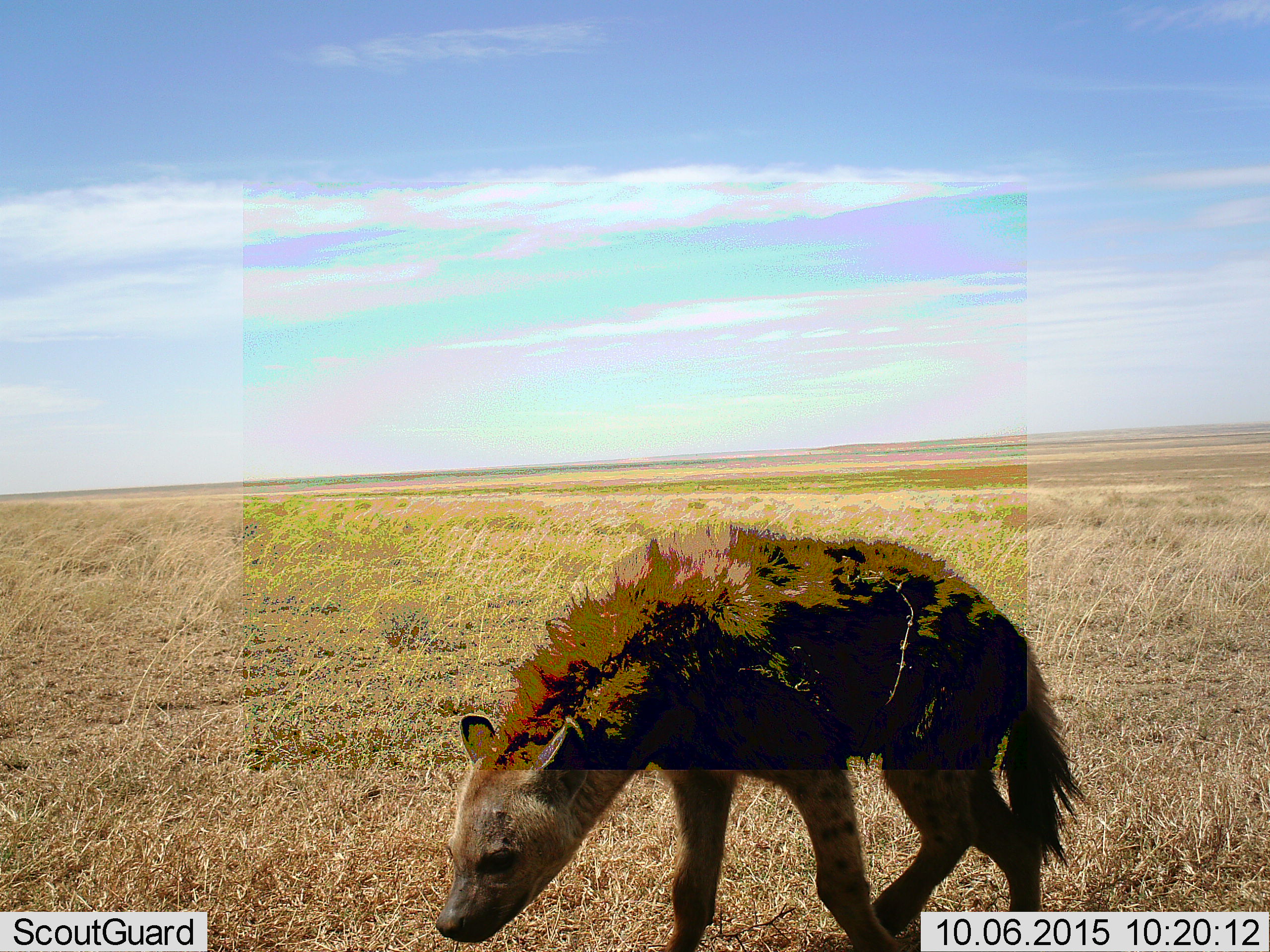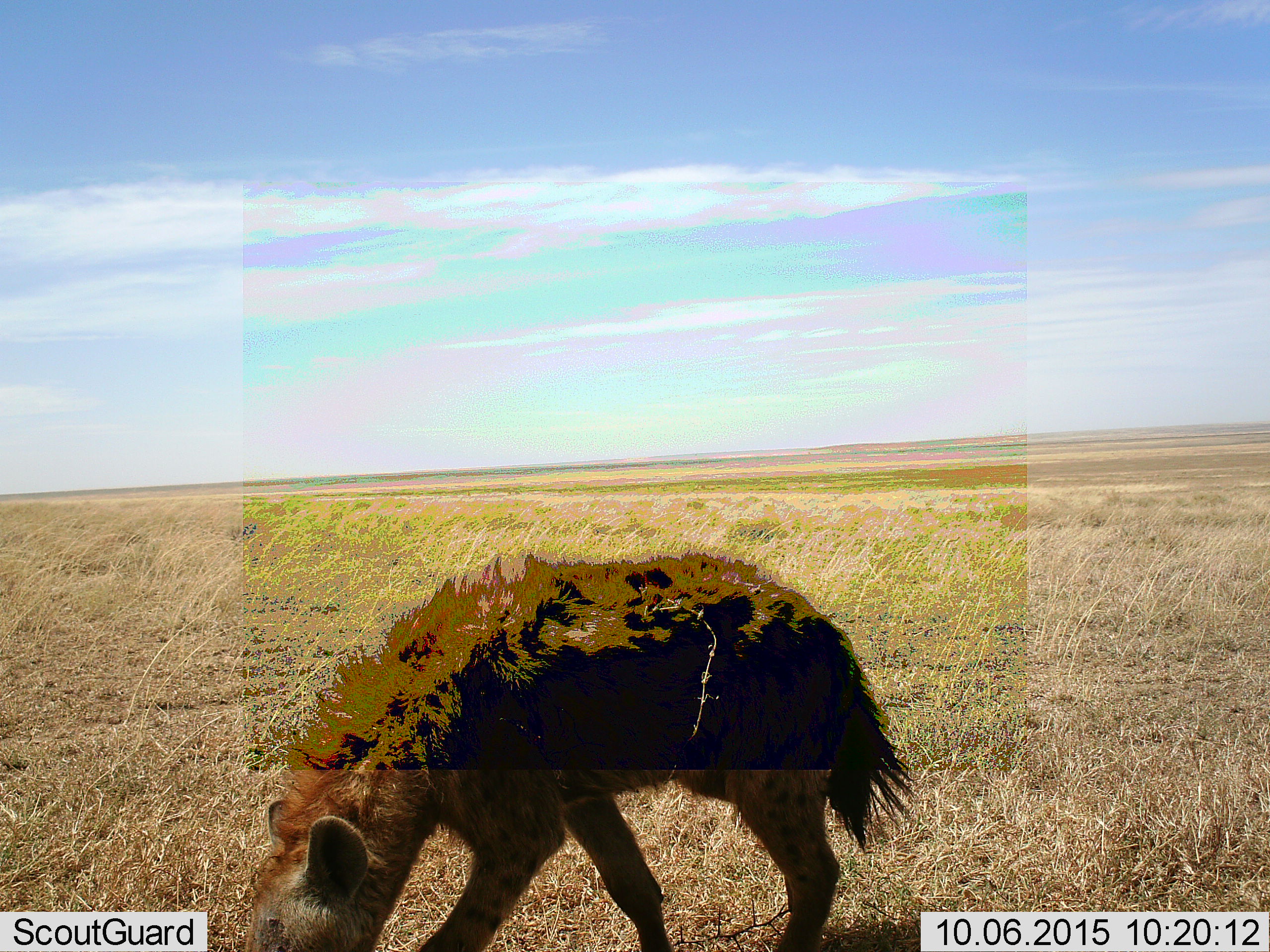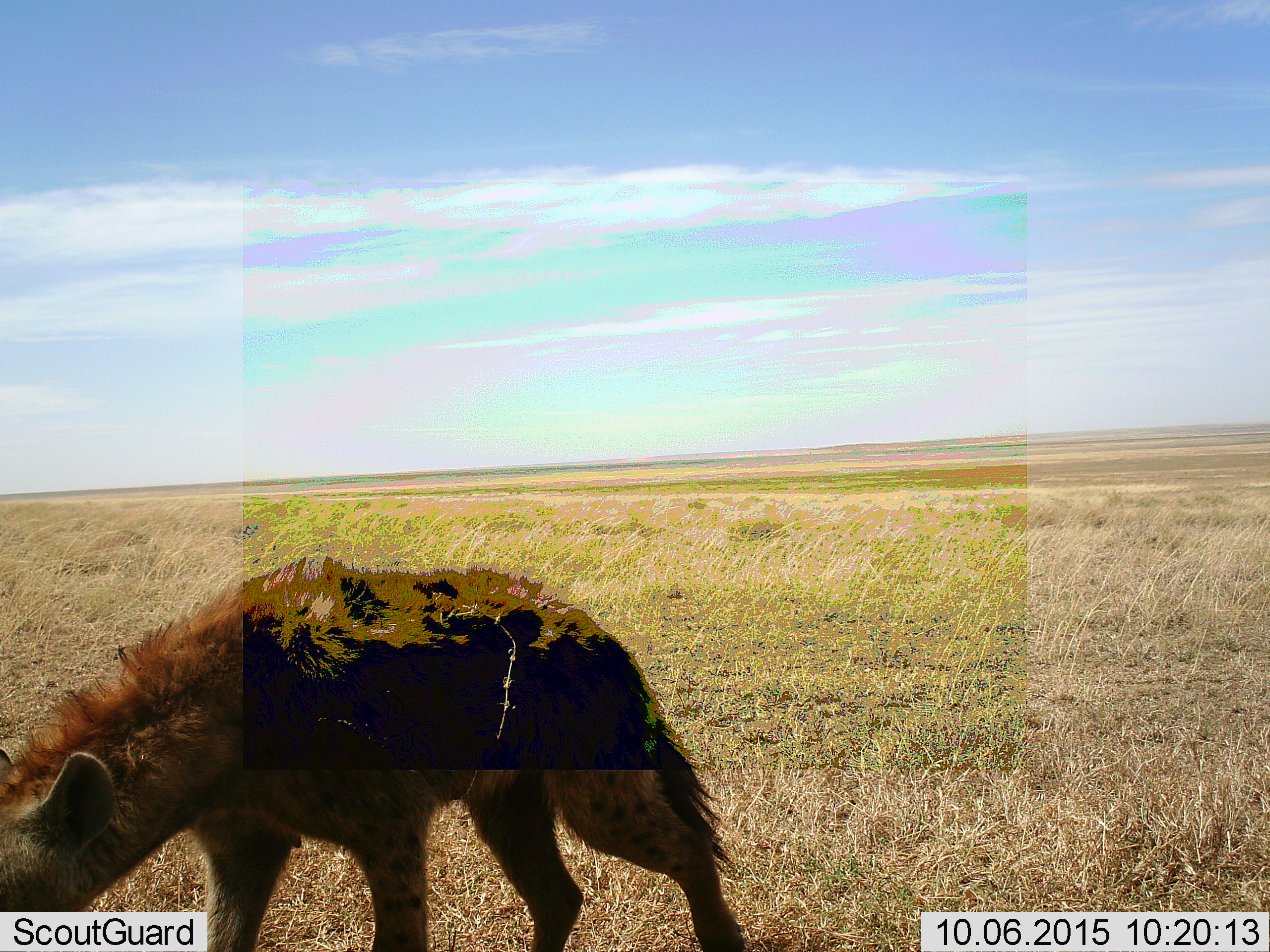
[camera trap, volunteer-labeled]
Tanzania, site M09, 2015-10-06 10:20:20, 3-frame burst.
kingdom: Animalia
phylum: Chordata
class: Mammalia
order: Carnivora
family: Hyaenidae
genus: Crocuta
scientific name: Crocuta crocuta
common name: spotted hyena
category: hyenaspotted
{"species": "hyenaspotted (spotted hyena) (Crocuta crocuta)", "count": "1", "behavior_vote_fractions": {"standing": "0%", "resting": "0%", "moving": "100%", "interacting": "0%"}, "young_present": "0%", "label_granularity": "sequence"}